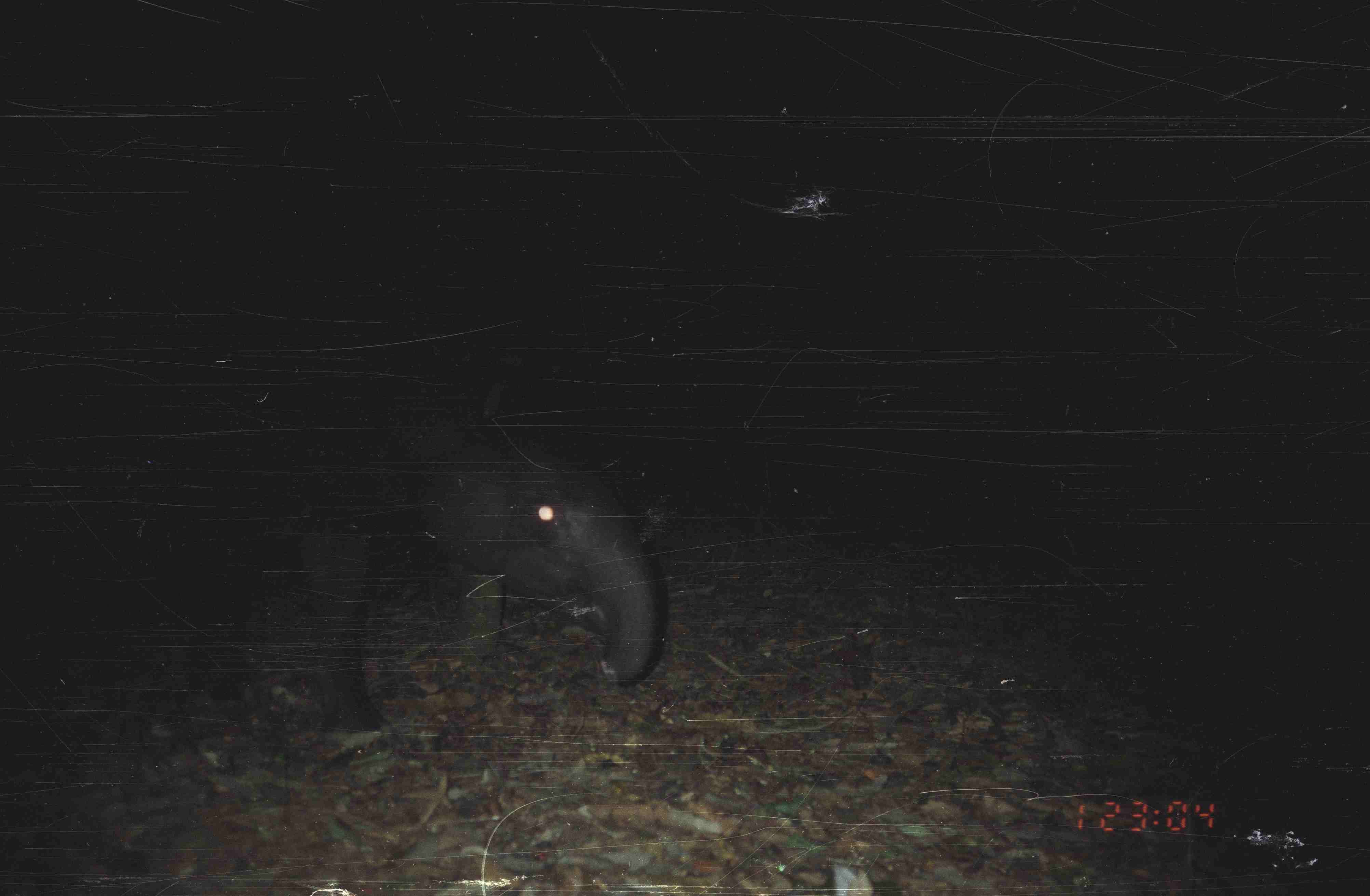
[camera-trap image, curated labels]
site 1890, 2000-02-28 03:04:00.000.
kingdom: Animalia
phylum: Chordata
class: Mammalia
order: Perissodactyla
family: Tapiridae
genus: Tapirus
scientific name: Tapirus indicus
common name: malayan tapir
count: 1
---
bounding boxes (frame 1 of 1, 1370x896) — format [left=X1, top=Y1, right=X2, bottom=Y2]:
tapirus indicus: [left=172, top=365, right=666, bottom=740]